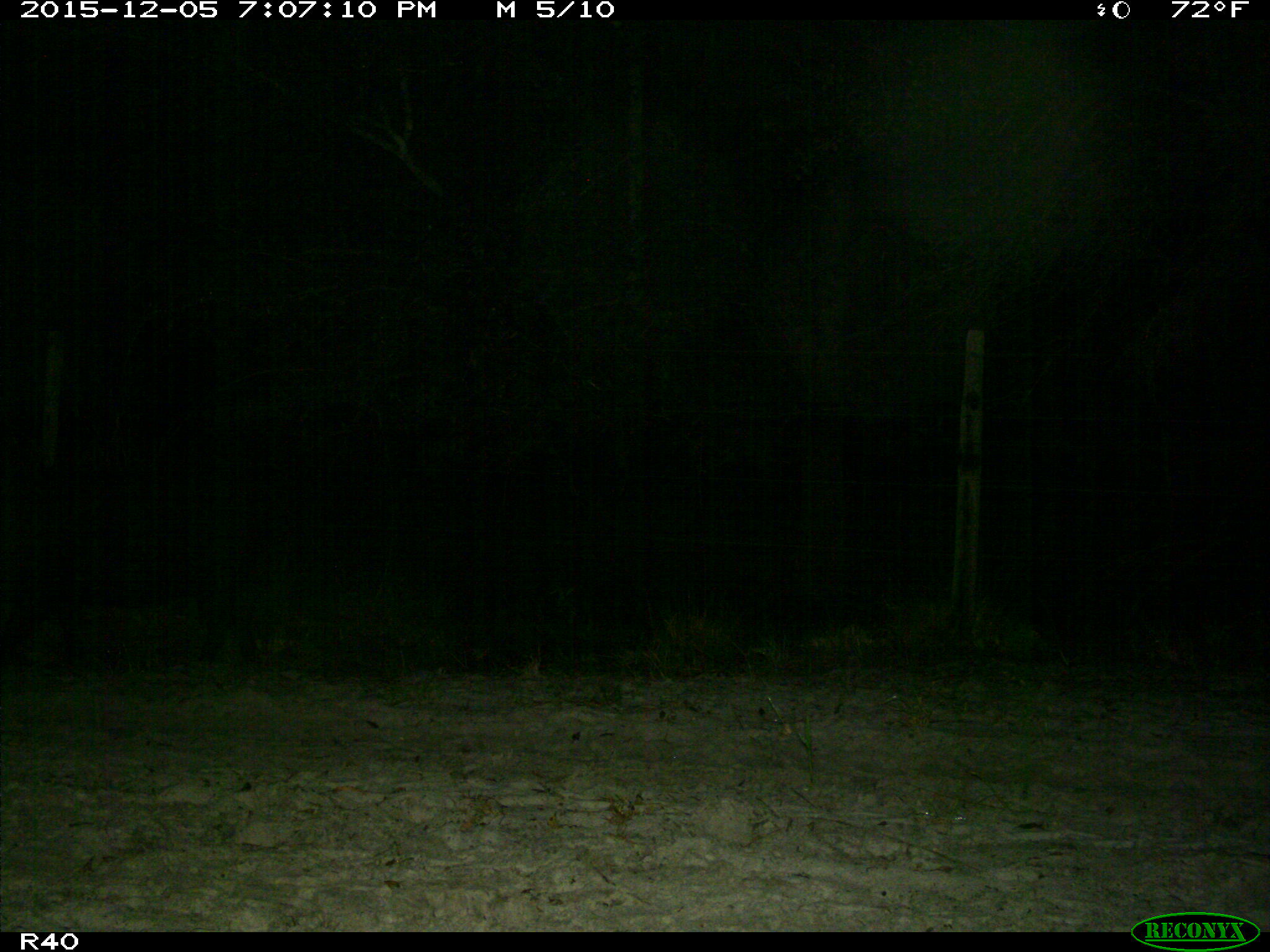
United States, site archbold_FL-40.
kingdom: Animalia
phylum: Chordata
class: Mammalia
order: Artiodactyla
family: Suidae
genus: Sus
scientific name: Sus scrofa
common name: wild boar